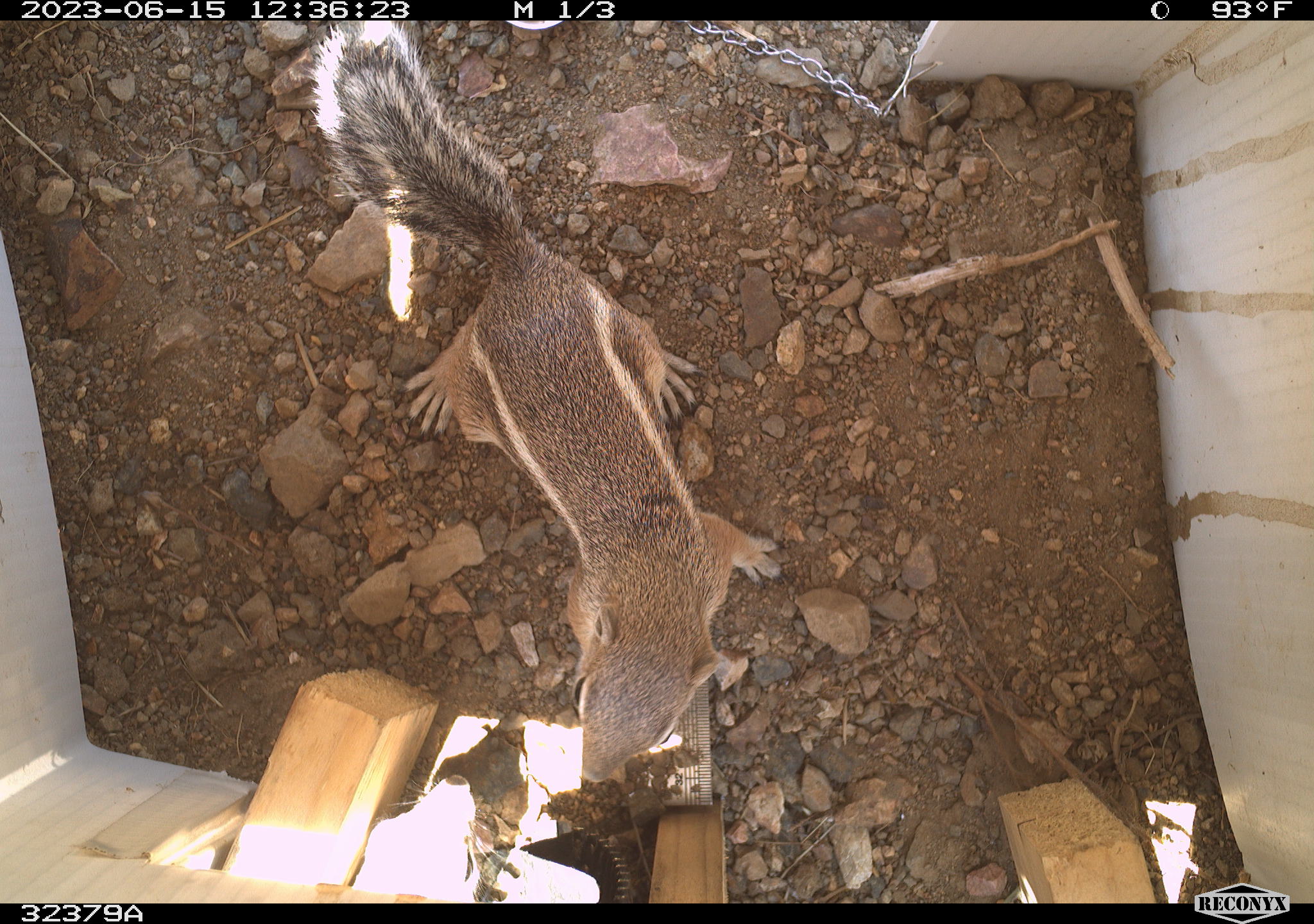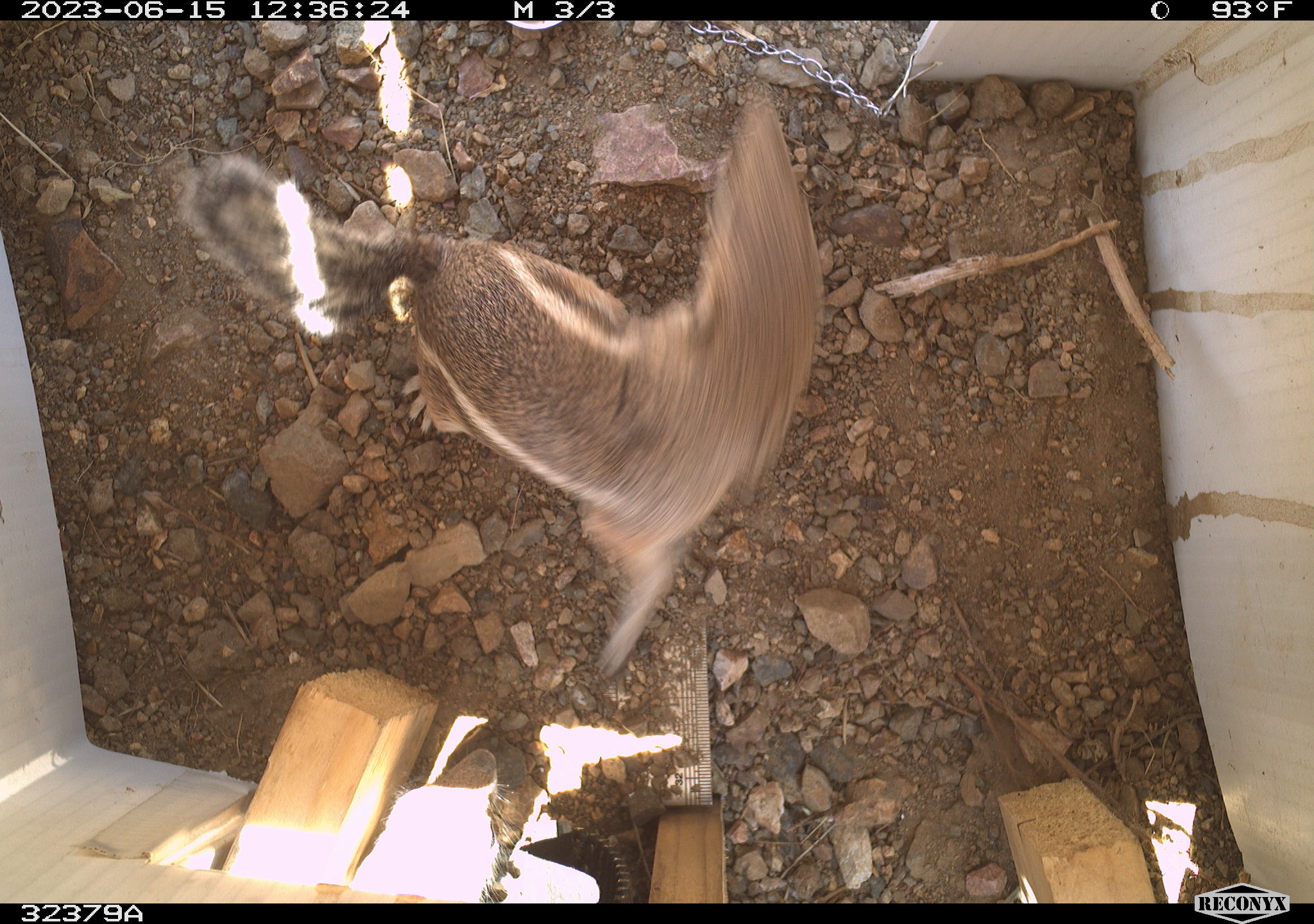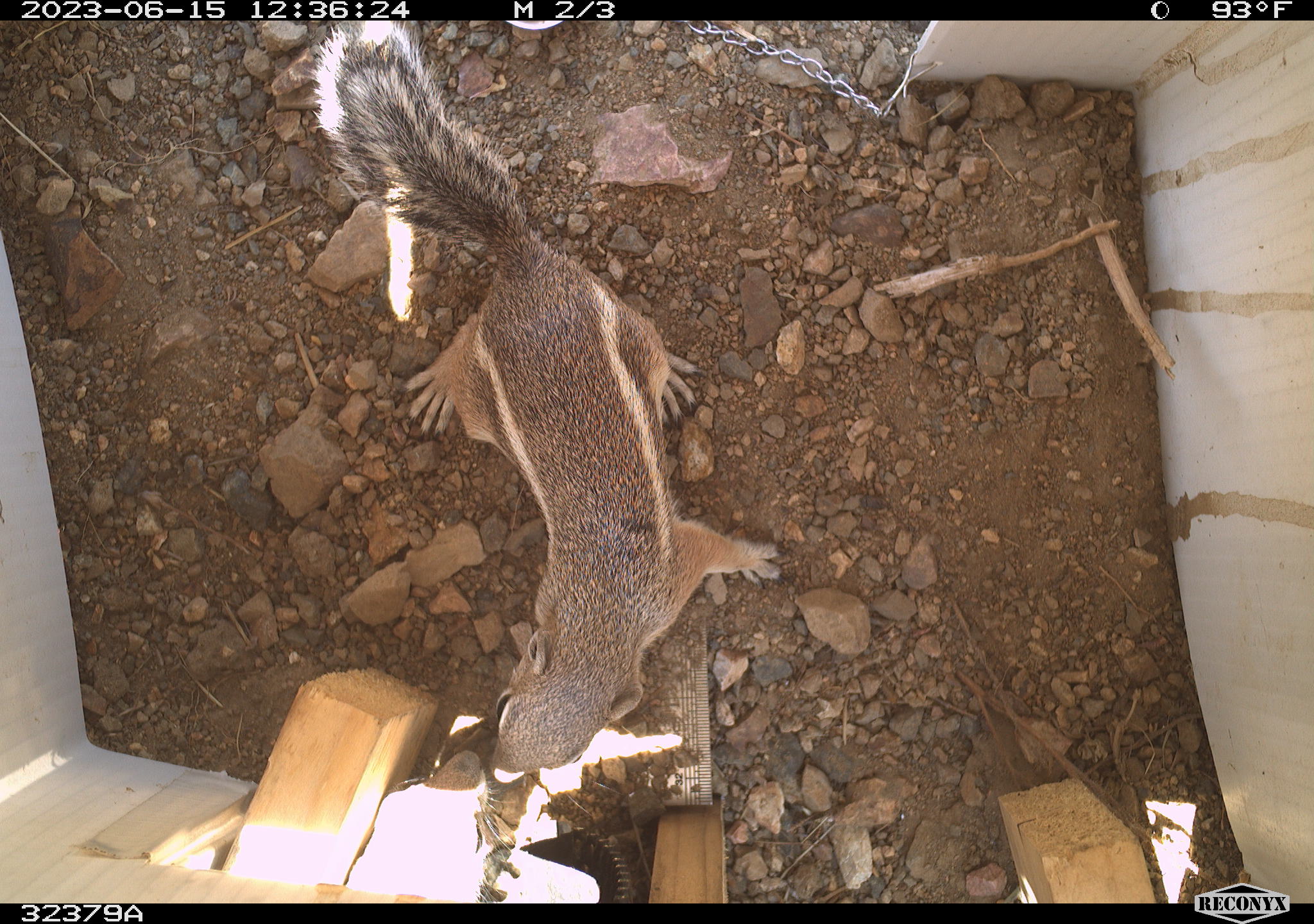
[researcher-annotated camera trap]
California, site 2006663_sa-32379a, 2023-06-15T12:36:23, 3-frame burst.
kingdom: Animalia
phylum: Chordata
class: Mammalia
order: Rodentia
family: Sciuridae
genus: Ammospermophilus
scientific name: Ammospermophilus leucurus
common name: white-tailed antelope squirrel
White-tailed antelope squirrel (Ammospermophilus leucurus).